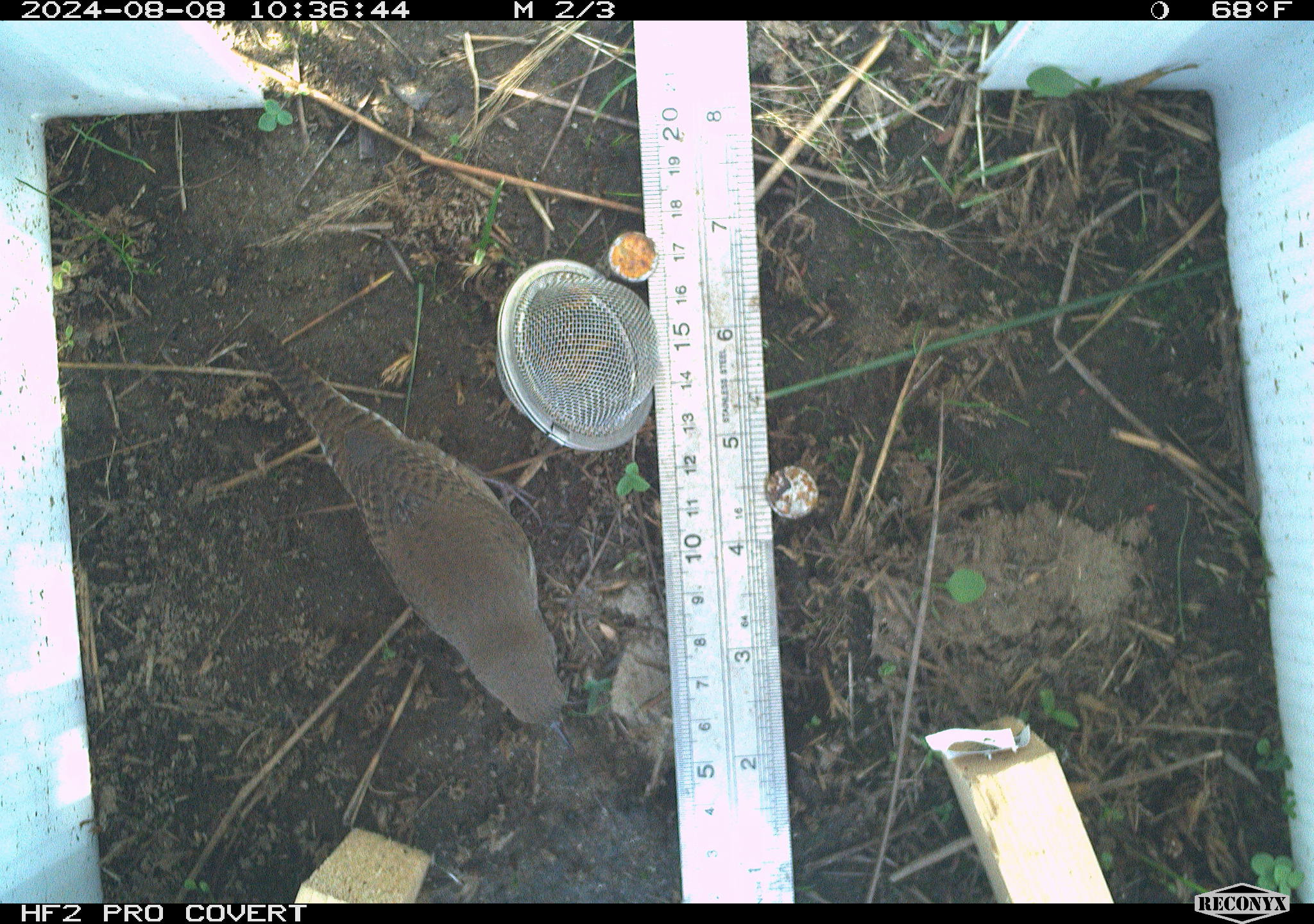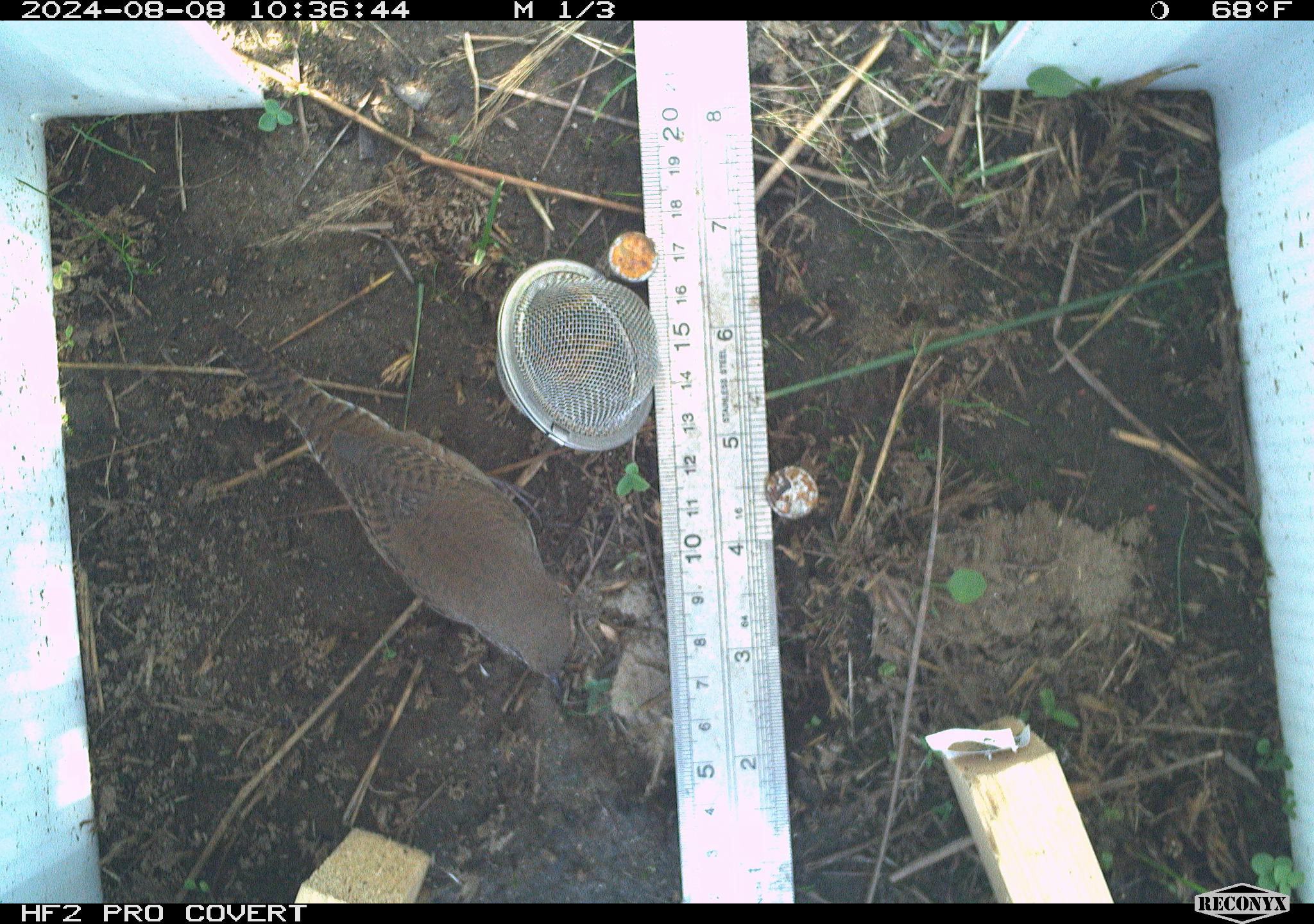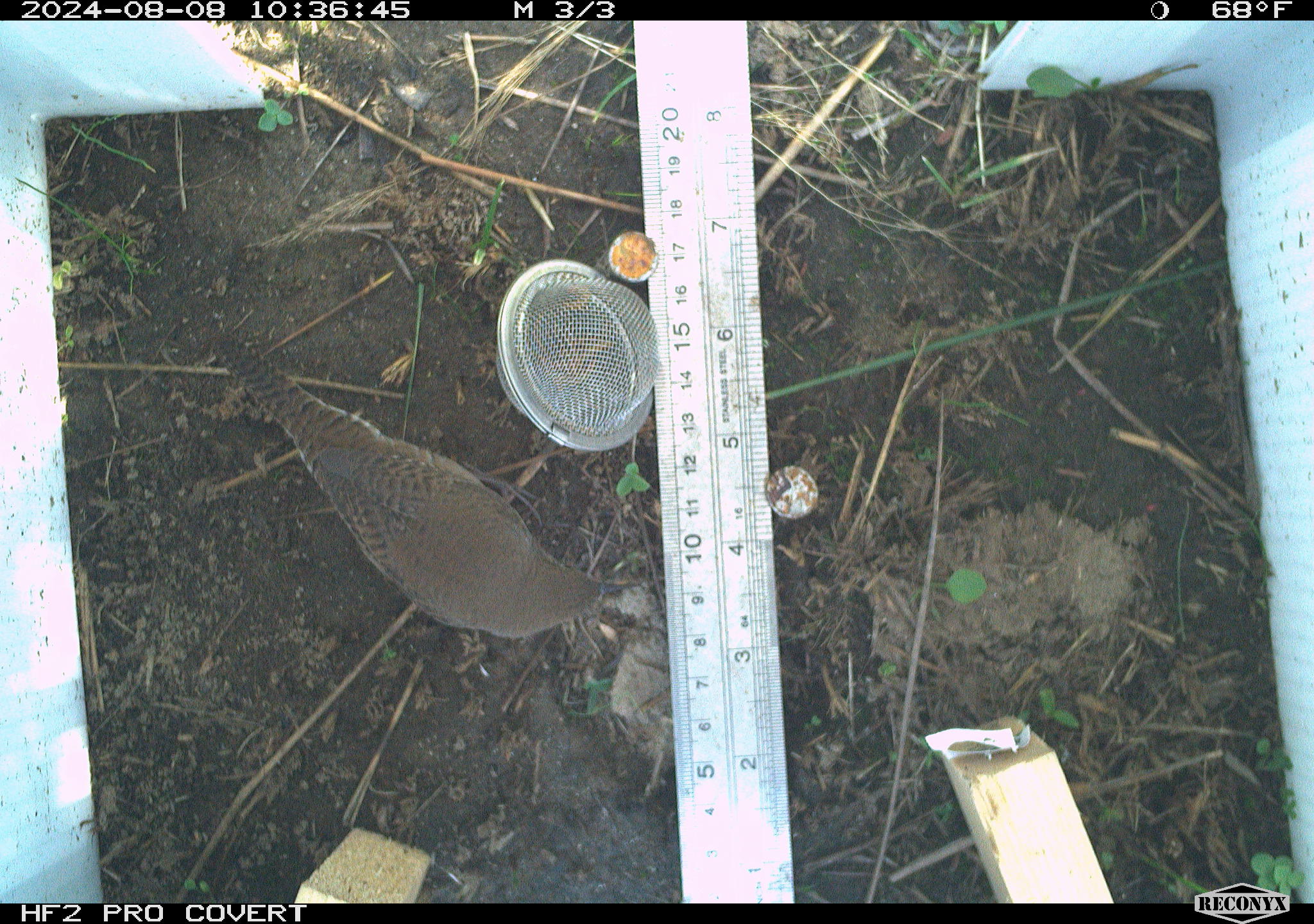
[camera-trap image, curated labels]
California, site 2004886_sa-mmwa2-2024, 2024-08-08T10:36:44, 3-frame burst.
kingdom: Animalia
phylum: Chordata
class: Aves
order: Passeriformes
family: Troglodytidae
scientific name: Troglodytidae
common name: wren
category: troglodytidae family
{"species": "troglodytidae family (wren) (Troglodytidae)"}